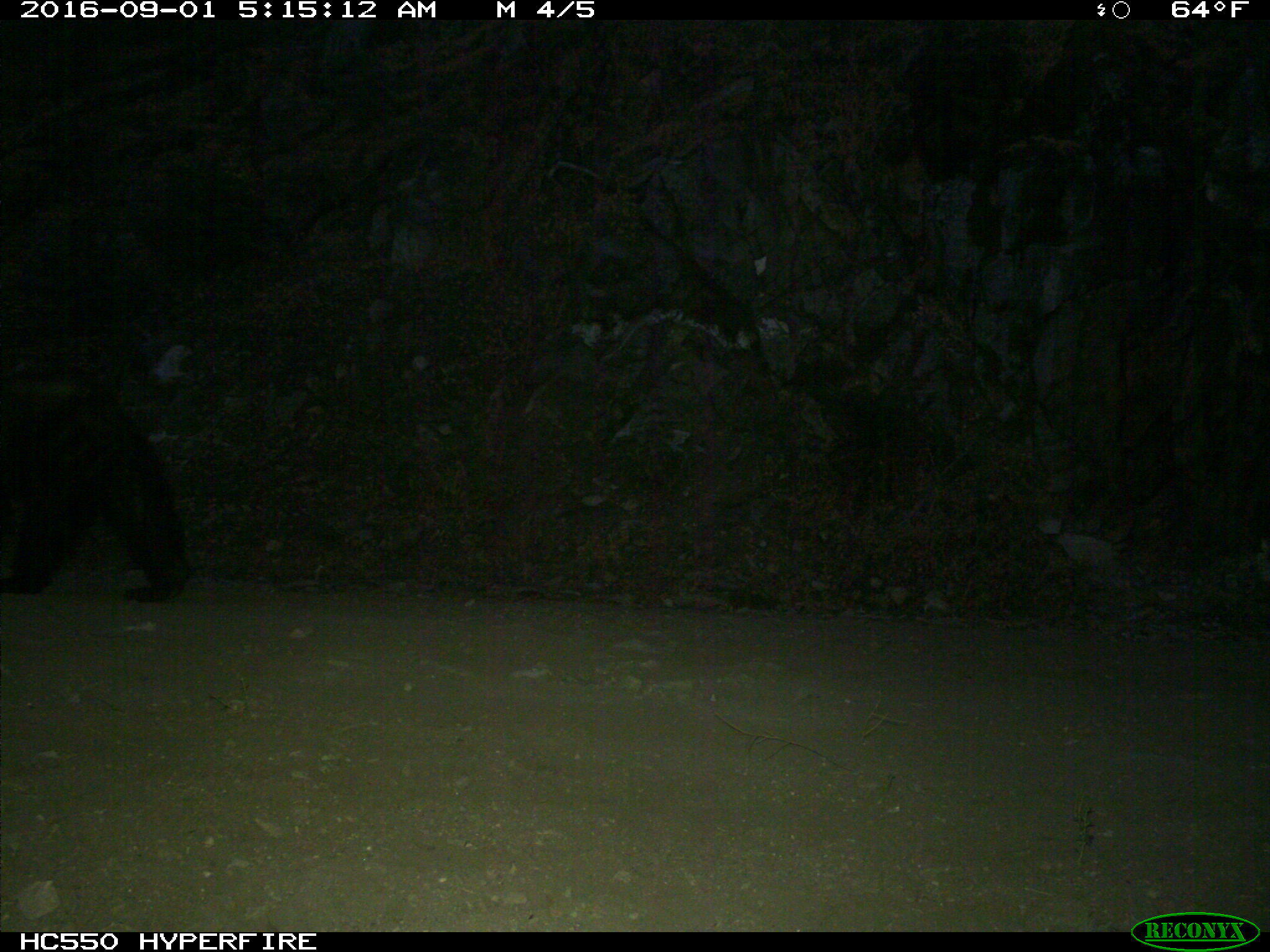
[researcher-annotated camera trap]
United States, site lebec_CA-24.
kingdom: Animalia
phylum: Chordata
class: Mammalia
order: Carnivora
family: Ursidae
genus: Ursus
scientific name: Ursus americanus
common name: american black bear